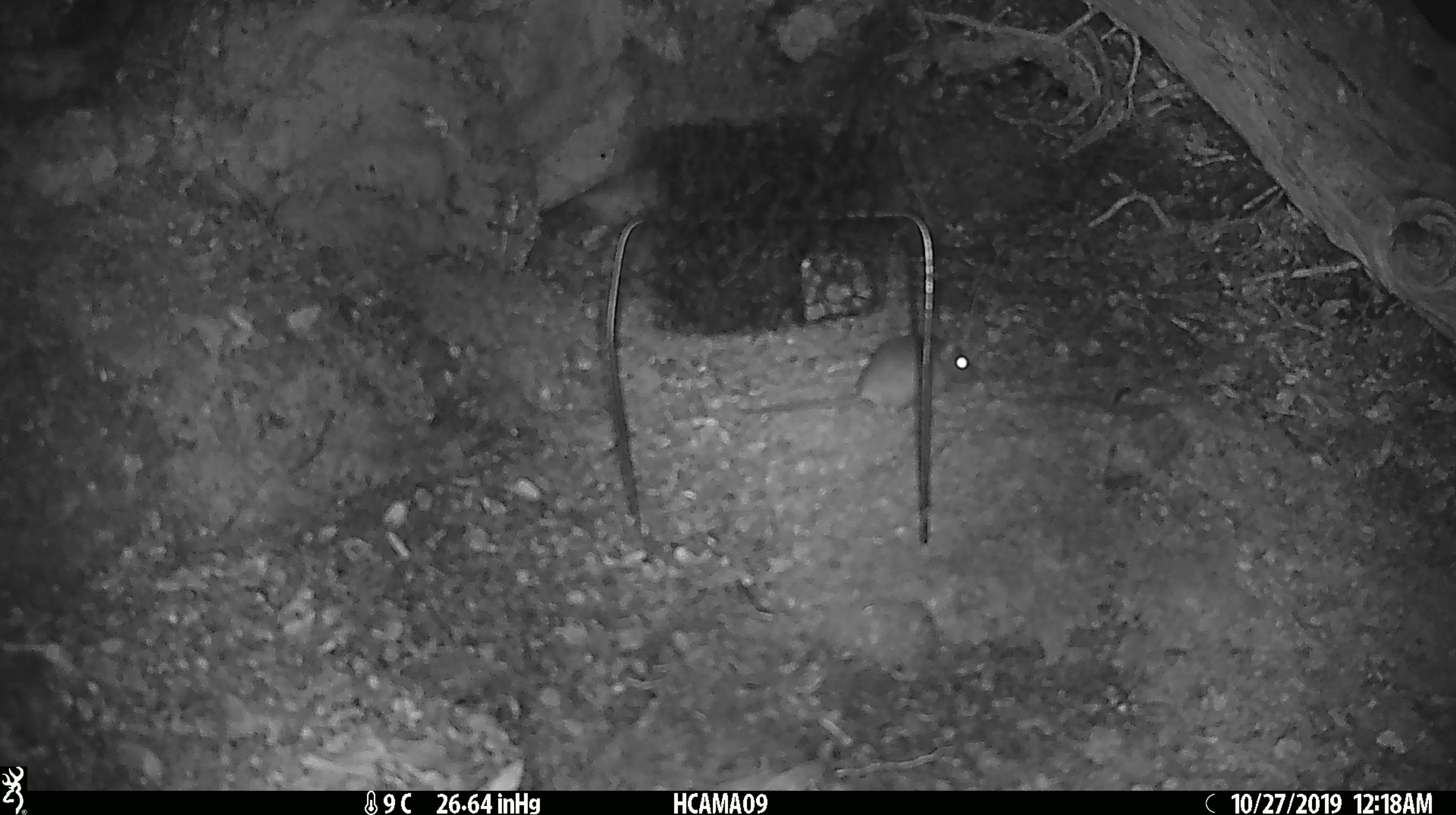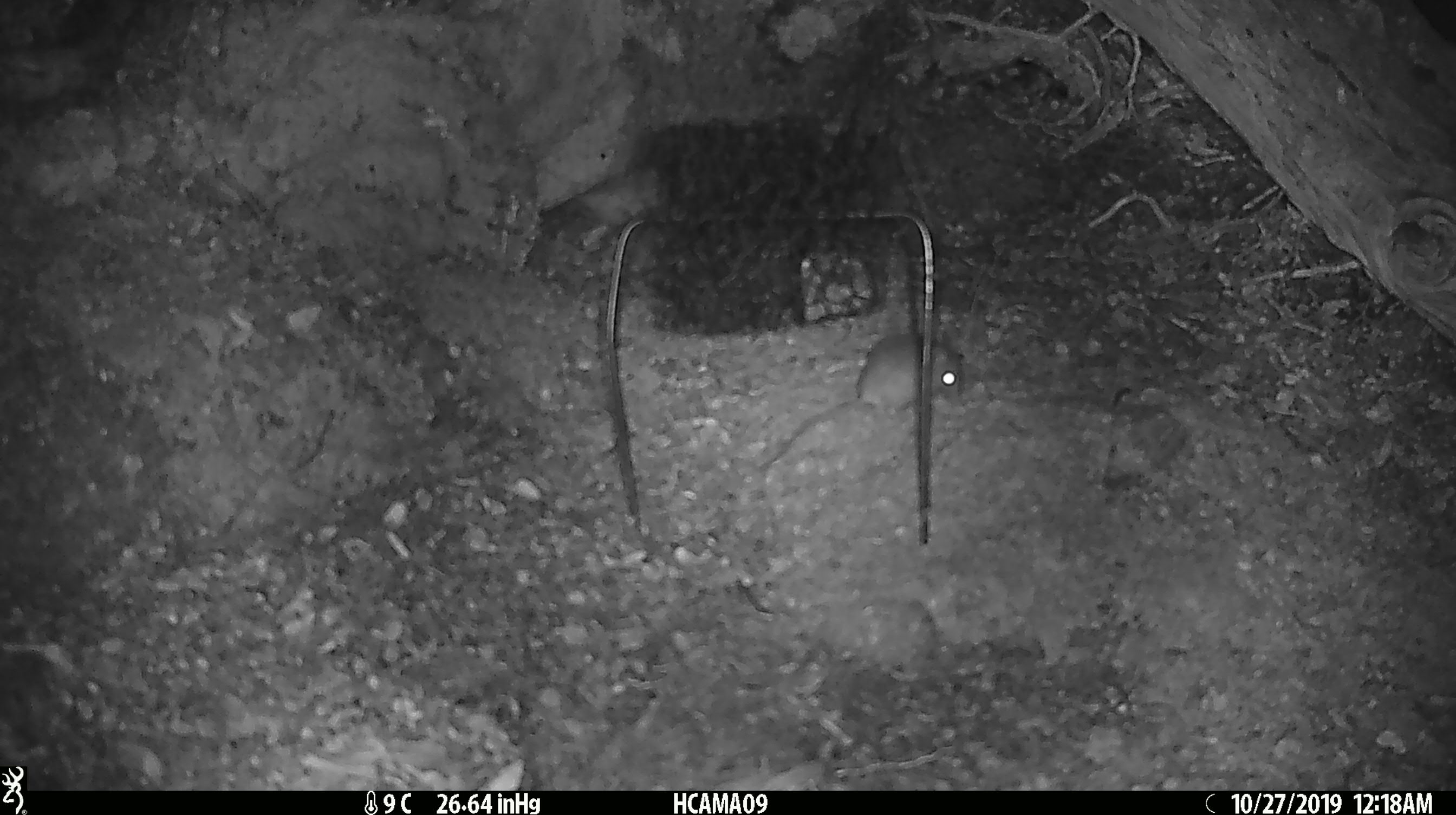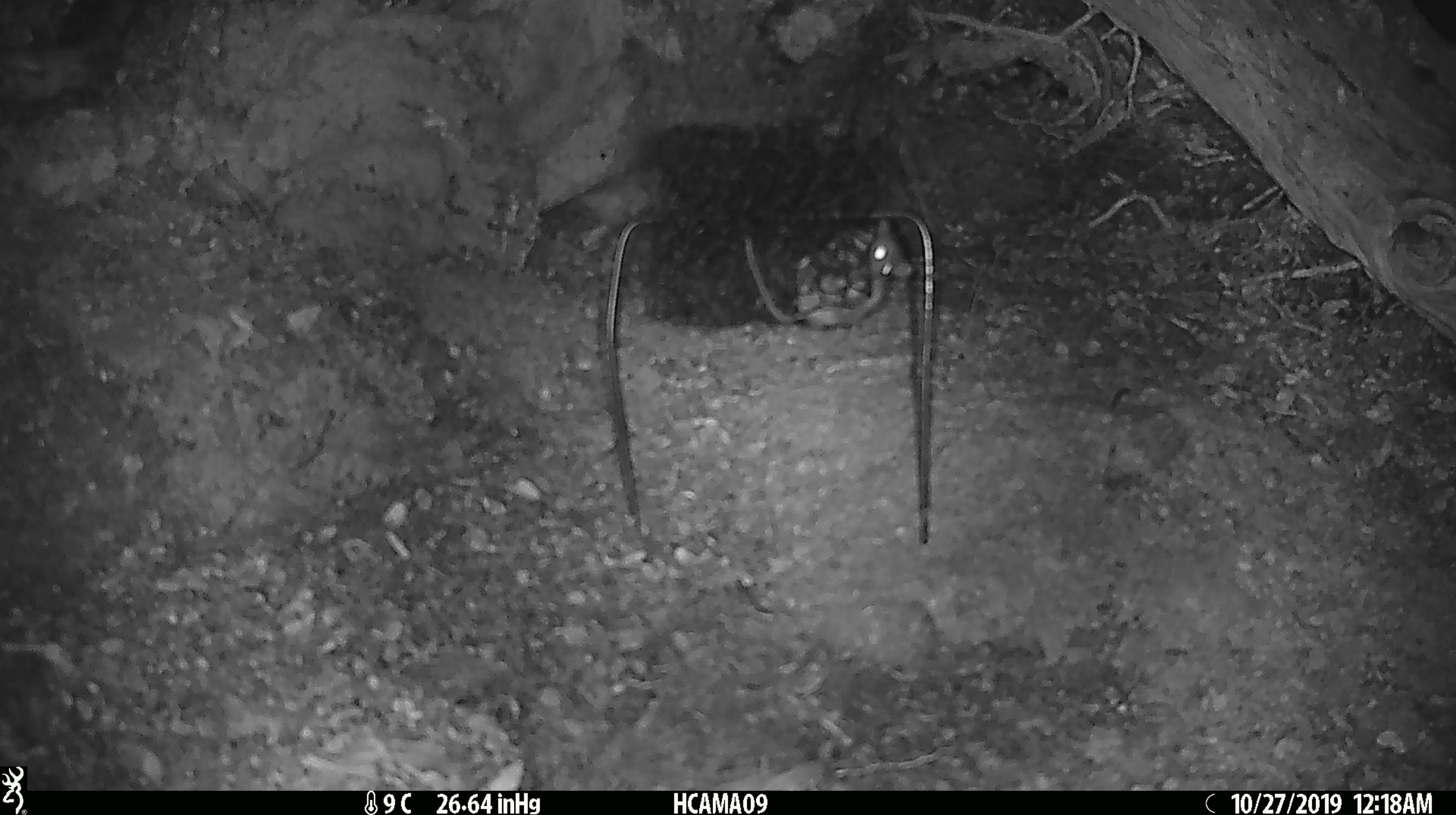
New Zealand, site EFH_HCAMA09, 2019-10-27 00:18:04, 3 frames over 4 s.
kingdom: Animalia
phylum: Chordata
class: Mammalia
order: Rodentia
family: Muridae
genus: Mus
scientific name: Mus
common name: mouse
Mouse (Mus).